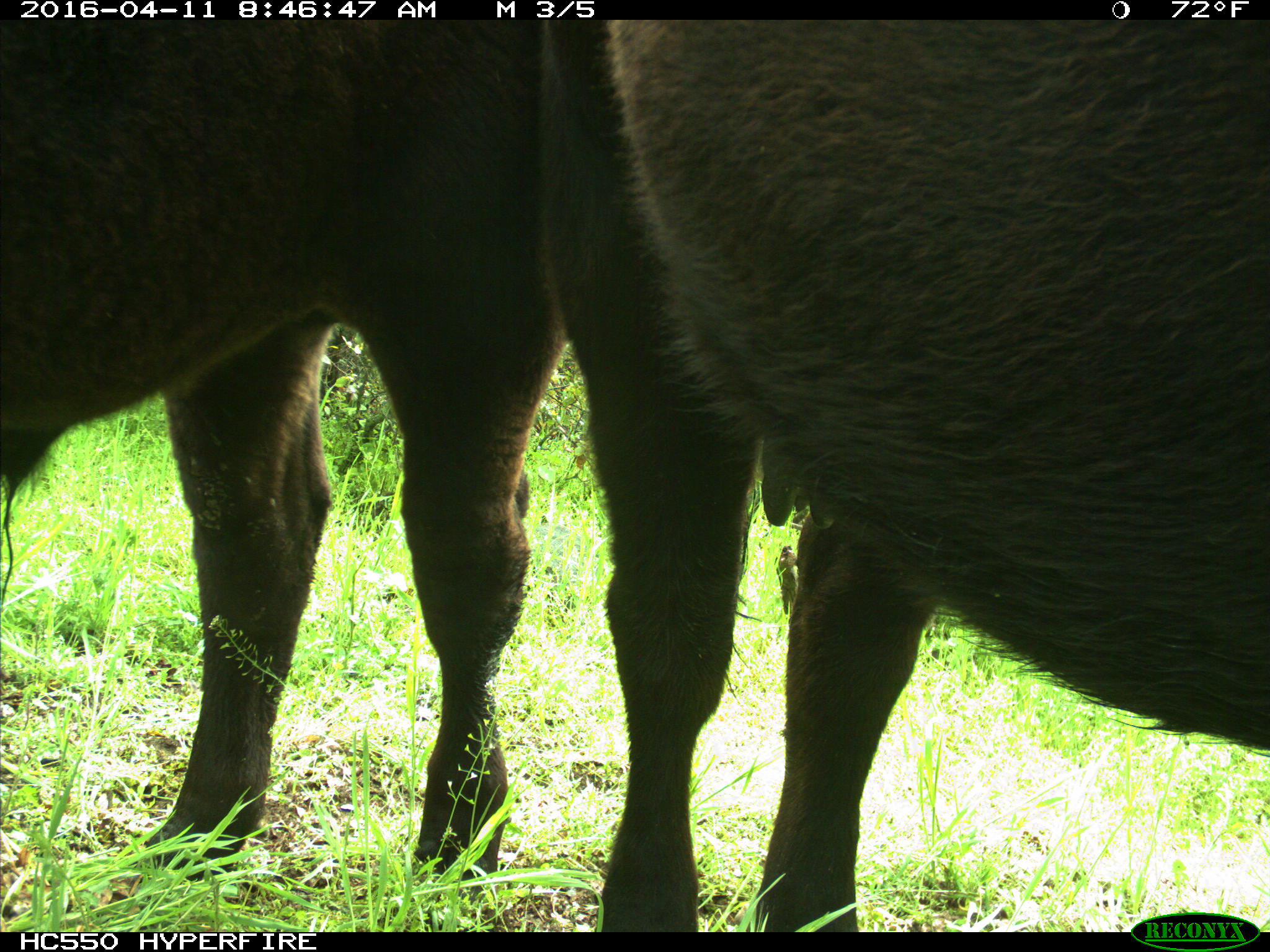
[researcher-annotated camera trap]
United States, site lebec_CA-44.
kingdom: Animalia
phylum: Chordata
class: Mammalia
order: Artiodactyla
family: Bovidae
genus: Bos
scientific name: Bos taurus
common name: domestic cow